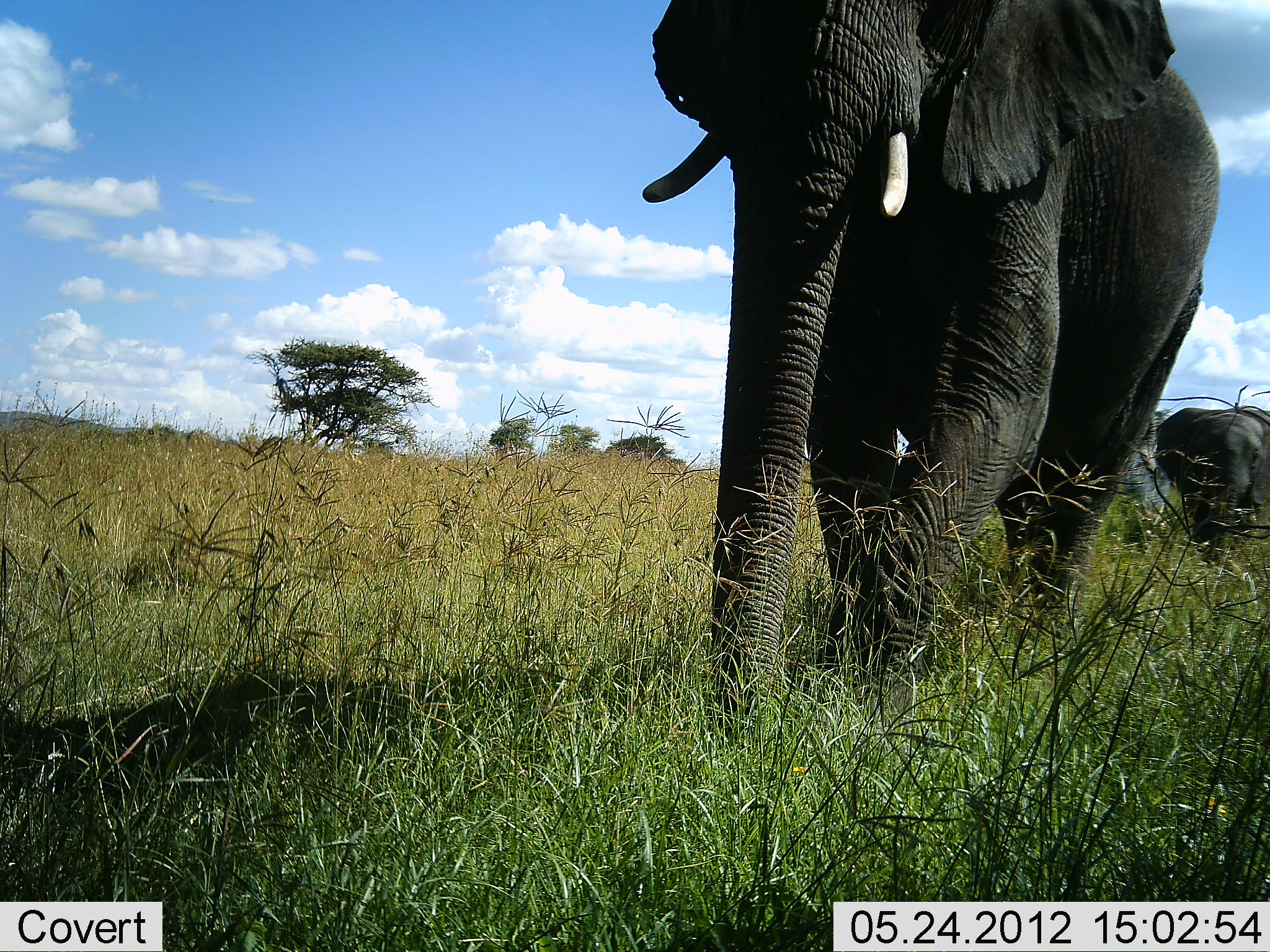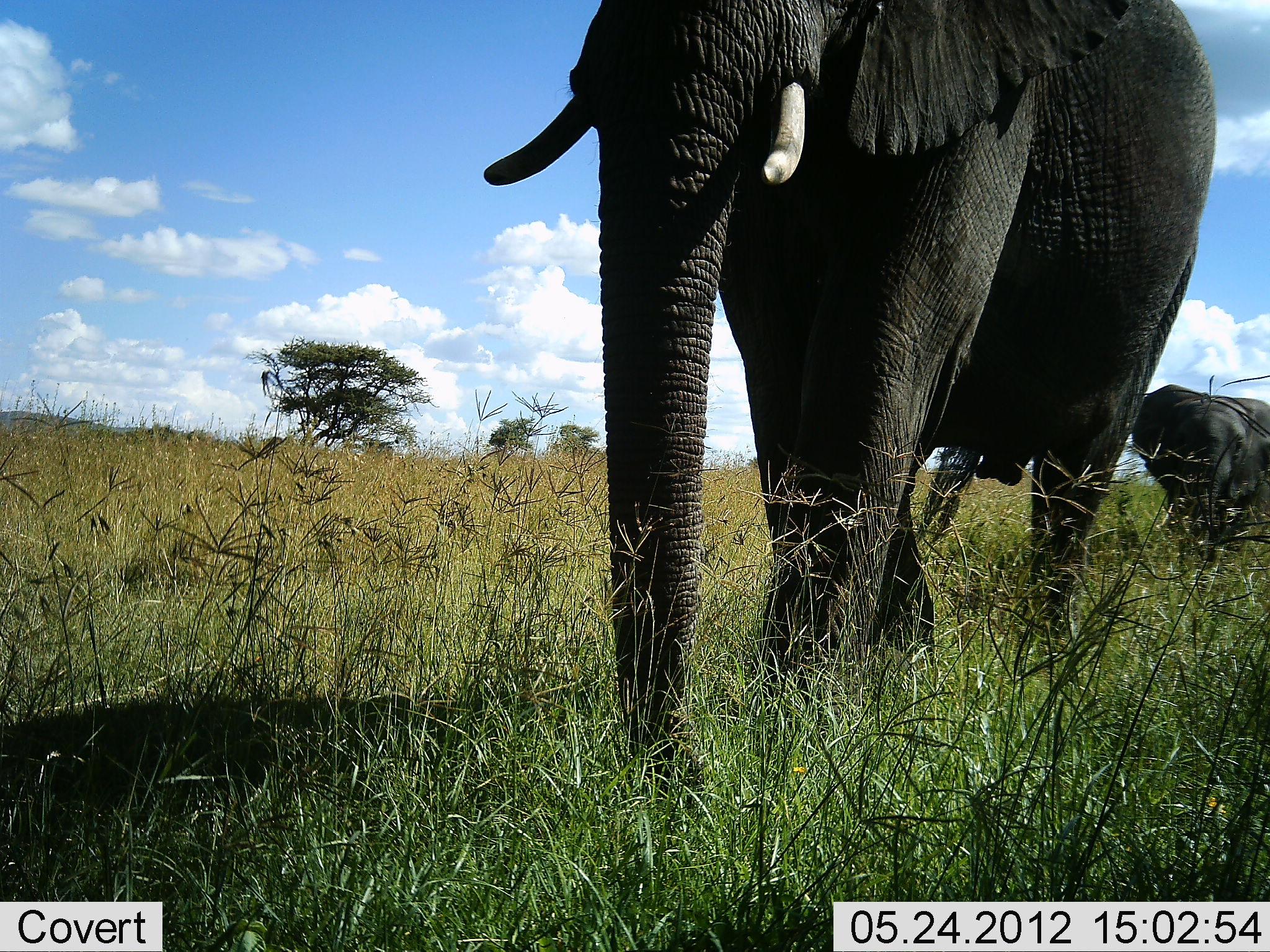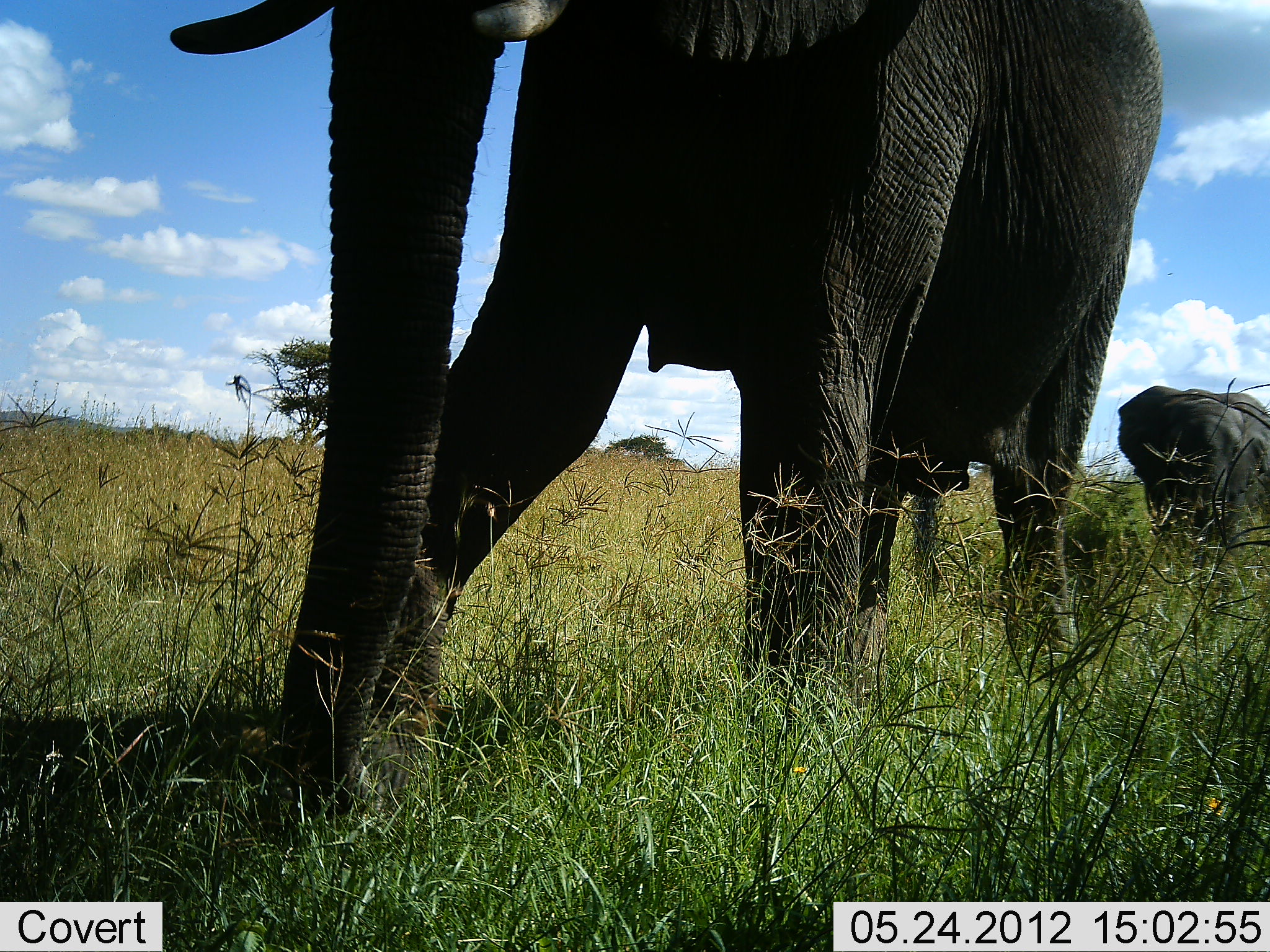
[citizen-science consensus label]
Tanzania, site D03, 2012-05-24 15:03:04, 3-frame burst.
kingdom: Animalia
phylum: Chordata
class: Mammalia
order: Proboscidea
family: Elephantidae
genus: Loxodonta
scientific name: Loxodonta africana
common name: african bush elephant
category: elephant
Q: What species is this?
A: Elephant (african bush elephant) (Loxodonta africana).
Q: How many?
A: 2.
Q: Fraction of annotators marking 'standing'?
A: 0%.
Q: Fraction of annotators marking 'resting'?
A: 0%.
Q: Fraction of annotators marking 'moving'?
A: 100%.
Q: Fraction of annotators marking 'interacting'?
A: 0%.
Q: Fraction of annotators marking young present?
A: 20%.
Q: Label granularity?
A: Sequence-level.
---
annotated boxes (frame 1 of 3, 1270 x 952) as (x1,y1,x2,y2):
animal: (640,0,1220,749); (1155,409,1270,543)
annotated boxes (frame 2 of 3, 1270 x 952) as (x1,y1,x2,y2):
animal: (476,0,1217,789); (1136,382,1270,552)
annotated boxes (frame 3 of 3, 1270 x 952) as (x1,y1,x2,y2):
animal: (171,0,1164,857); (1119,385,1270,547)